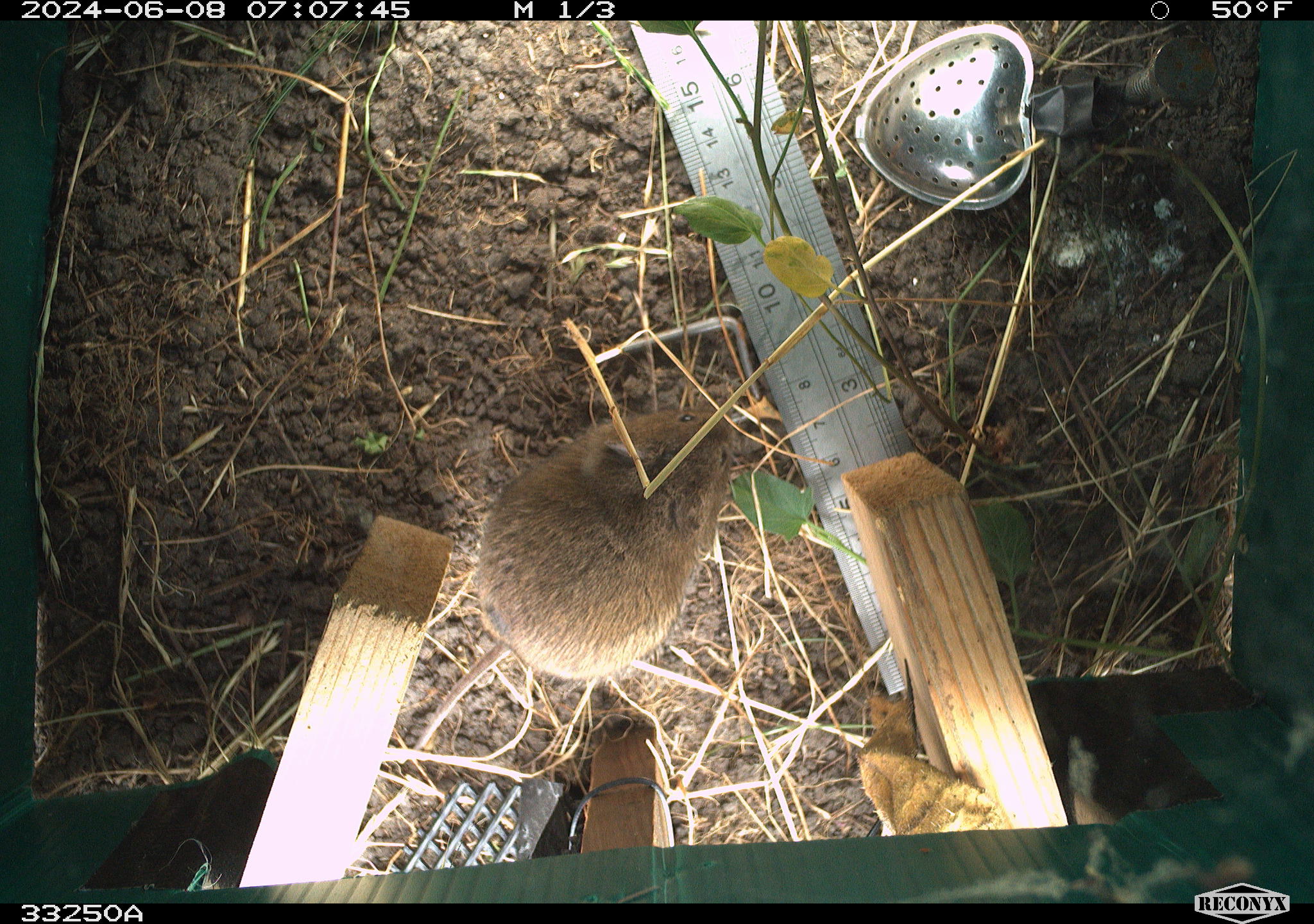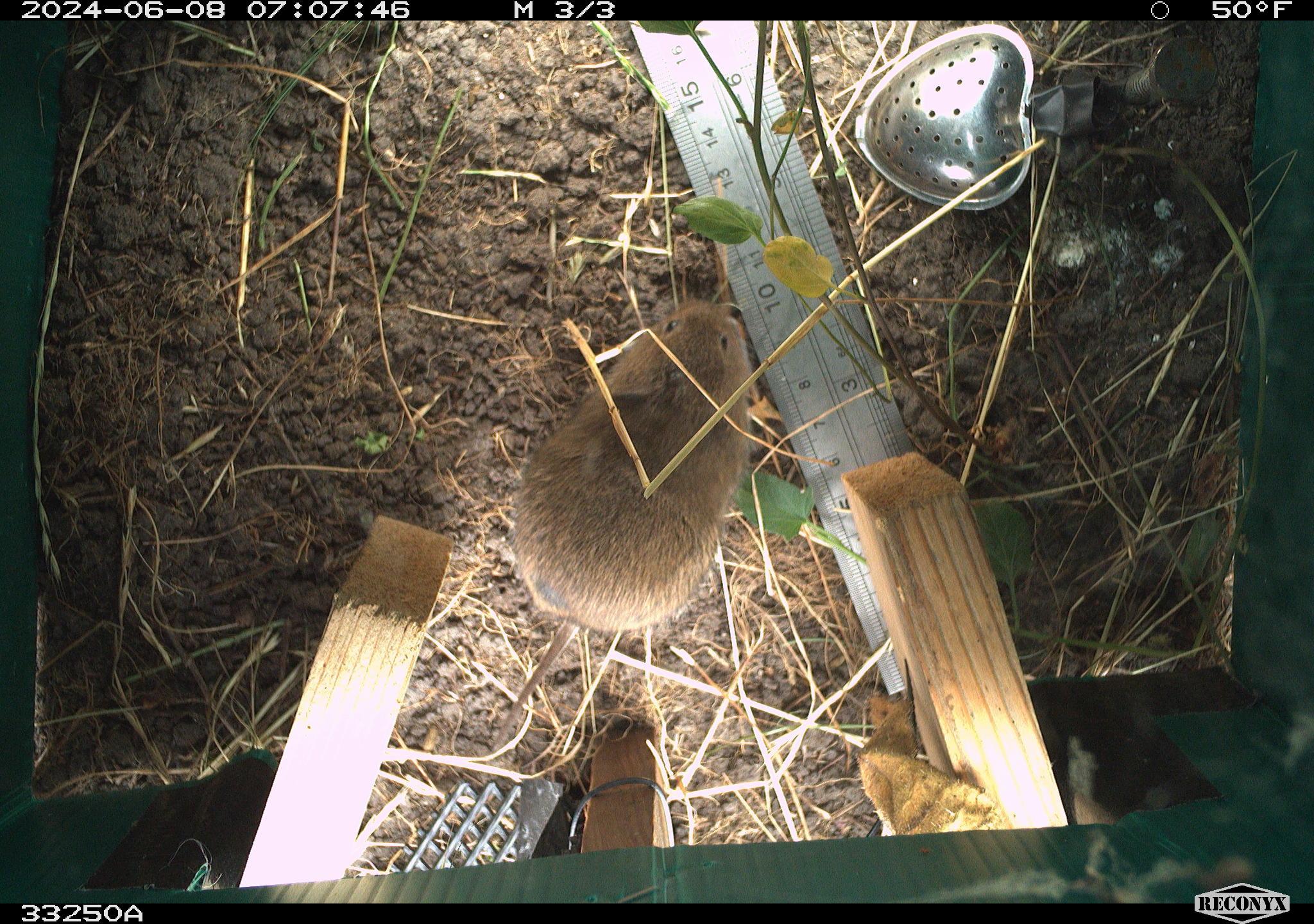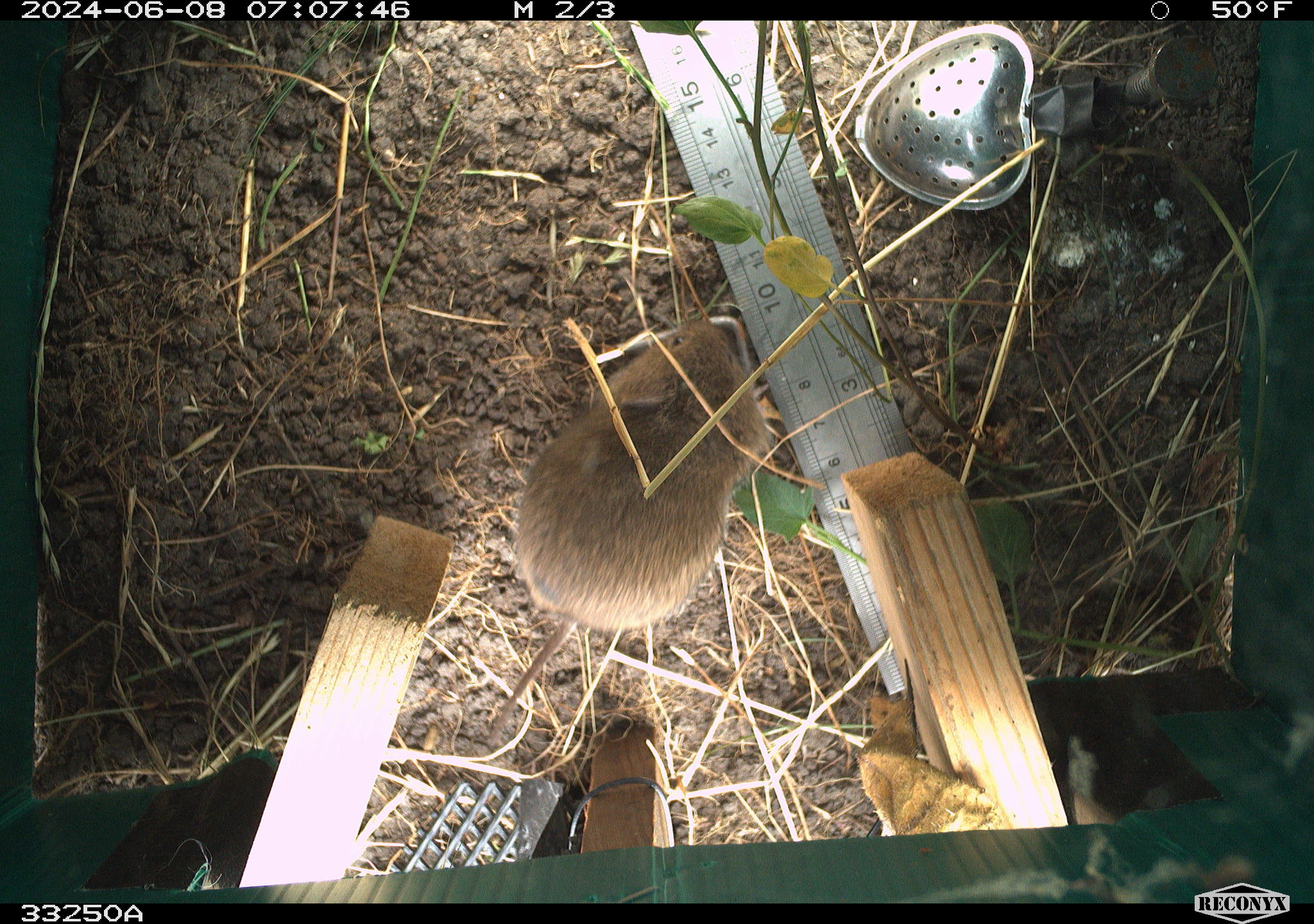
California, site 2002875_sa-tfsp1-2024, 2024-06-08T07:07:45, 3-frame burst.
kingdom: Animalia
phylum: Chordata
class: Mammalia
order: Rodentia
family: Cricetidae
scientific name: Arvicolinae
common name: voles, lemmings, and muskrats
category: arvicolinae subfamily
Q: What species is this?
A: Arvicolinae subfamily (voles, lemmings, and muskrats) (Arvicolinae).